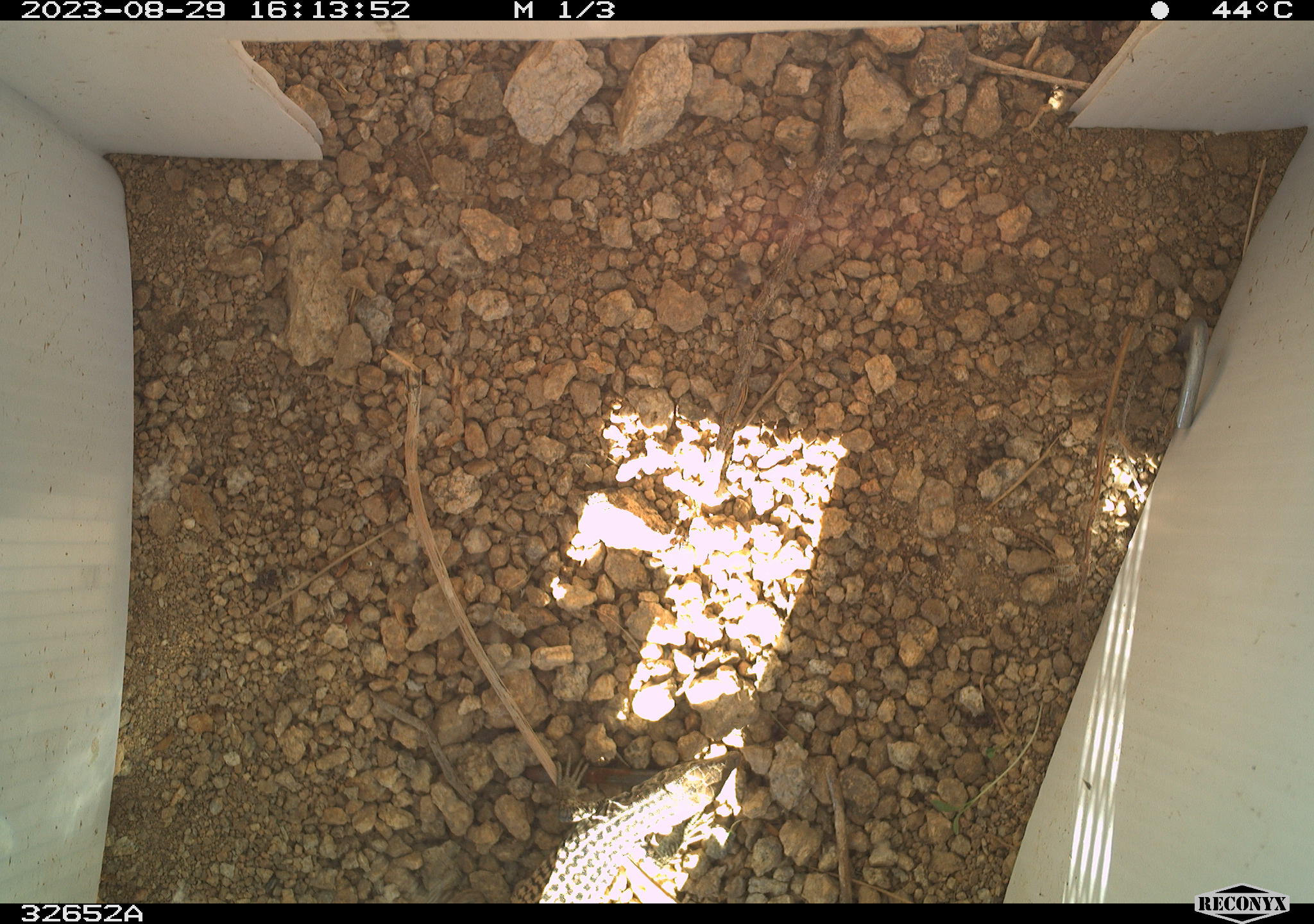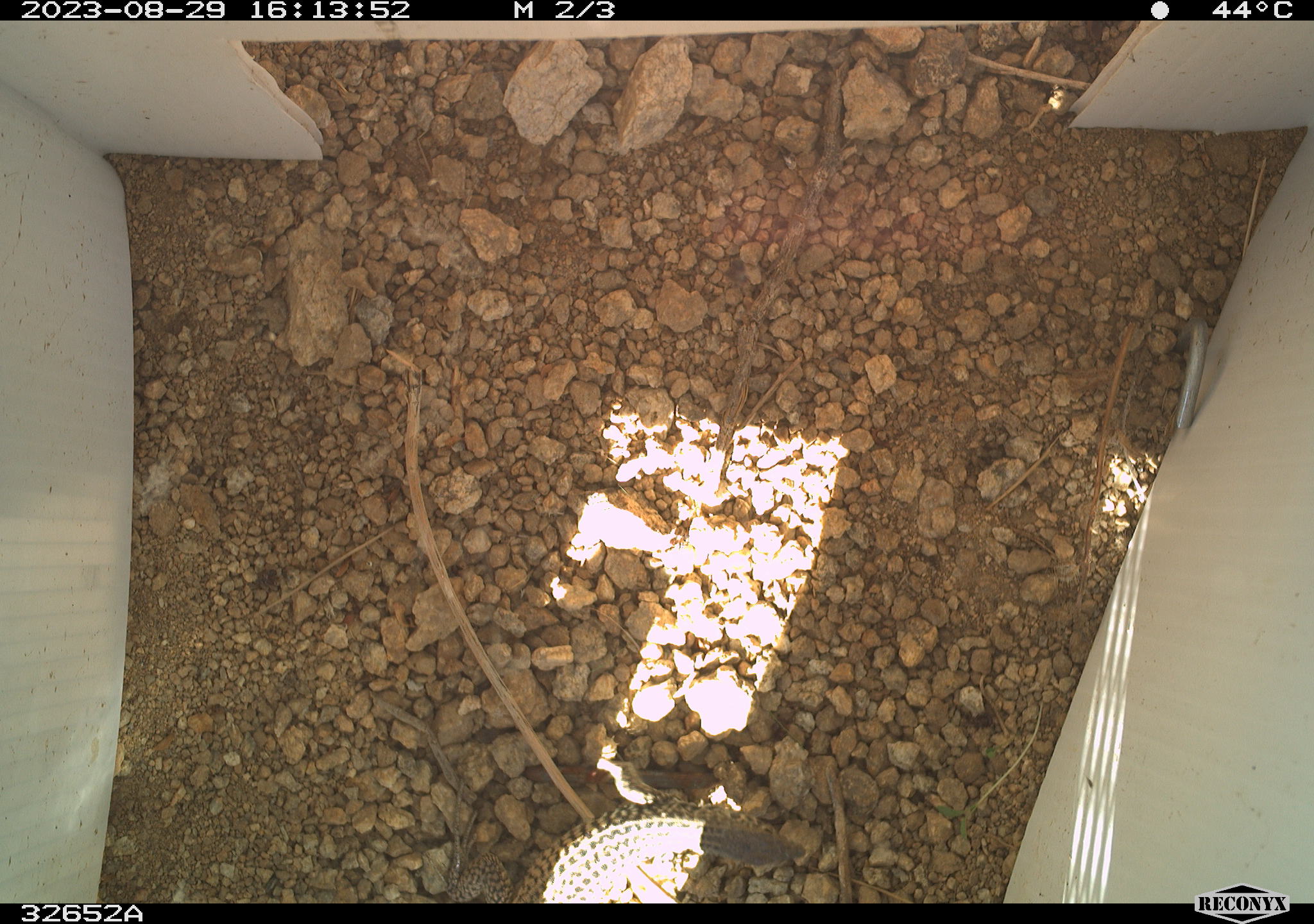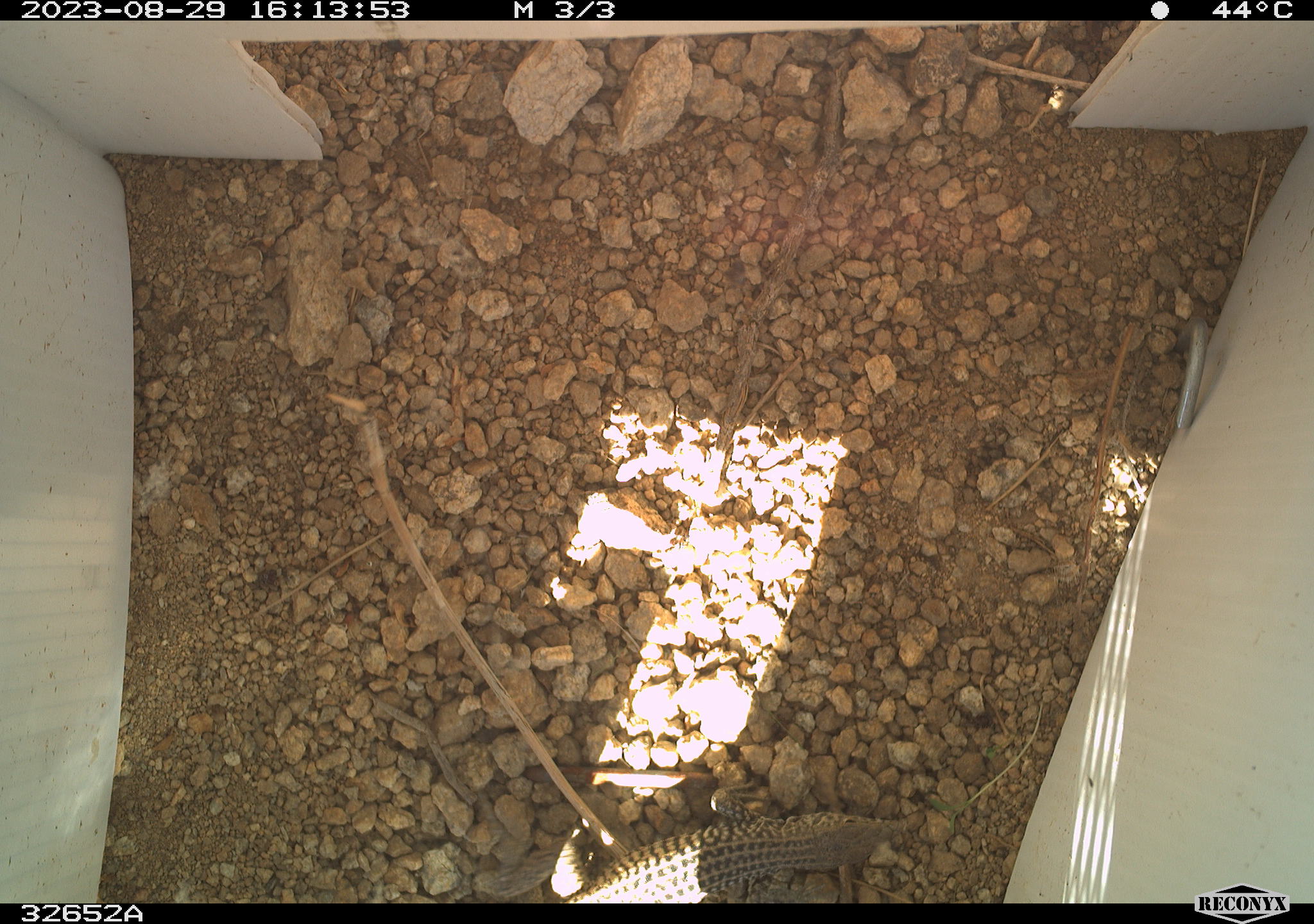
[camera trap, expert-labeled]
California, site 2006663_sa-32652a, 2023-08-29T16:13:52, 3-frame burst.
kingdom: Animalia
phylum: Chordata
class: Reptilia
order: Squamata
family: Teiidae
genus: Aspidoscelis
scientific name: Aspidoscelis tigris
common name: western whiptail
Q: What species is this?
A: Western whiptail (Aspidoscelis tigris).